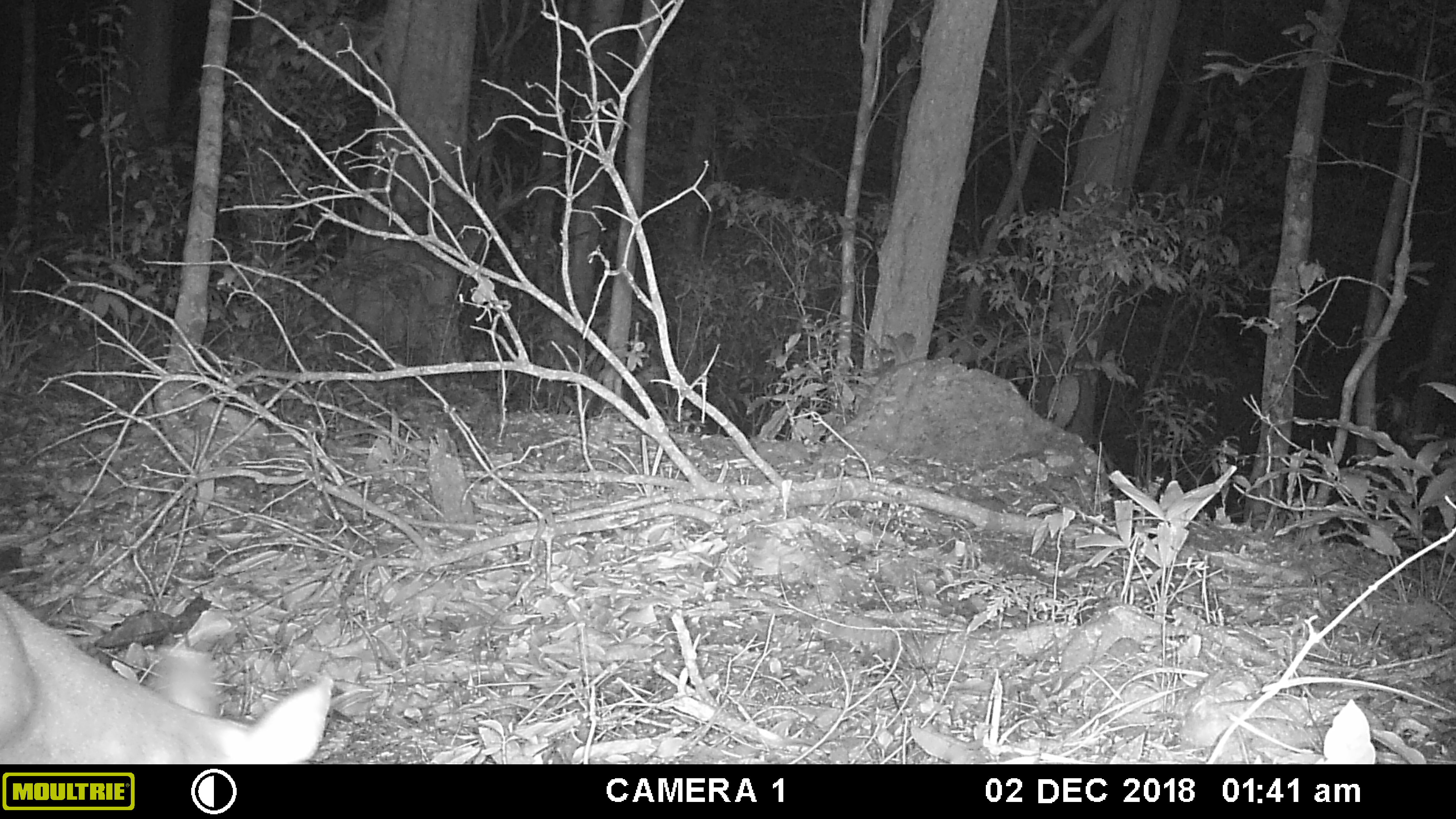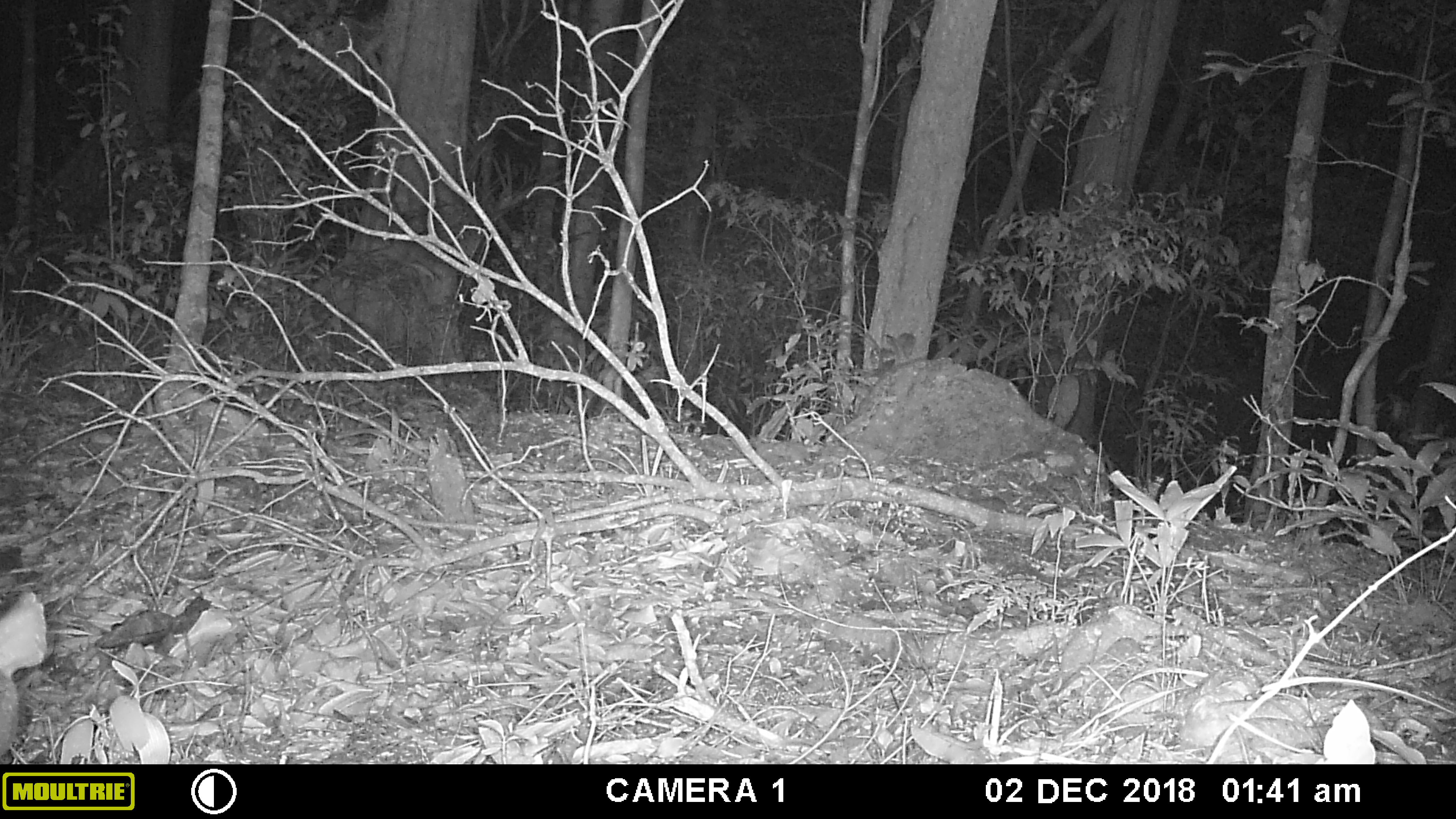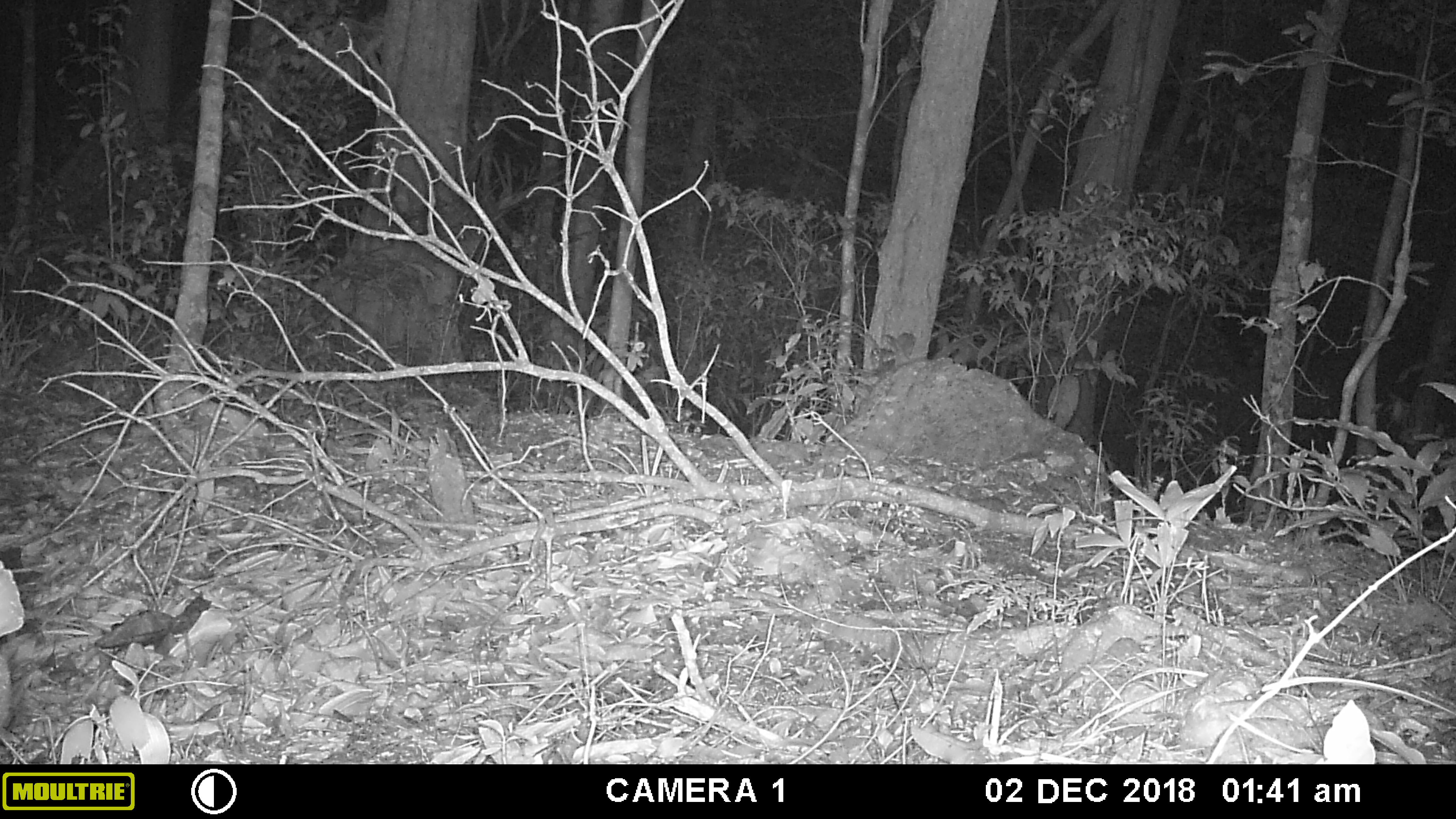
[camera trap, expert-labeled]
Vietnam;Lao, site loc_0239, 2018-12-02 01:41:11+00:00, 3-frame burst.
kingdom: Animalia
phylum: Chordata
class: Mammalia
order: Artiodactyla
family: Cervidae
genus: Muntiacus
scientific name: Muntiacus vuquangensis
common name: large-antlered muntjac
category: large antlered muntjac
Large antlered muntjac (large-antlered muntjac) (Muntiacus vuquangensis). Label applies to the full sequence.